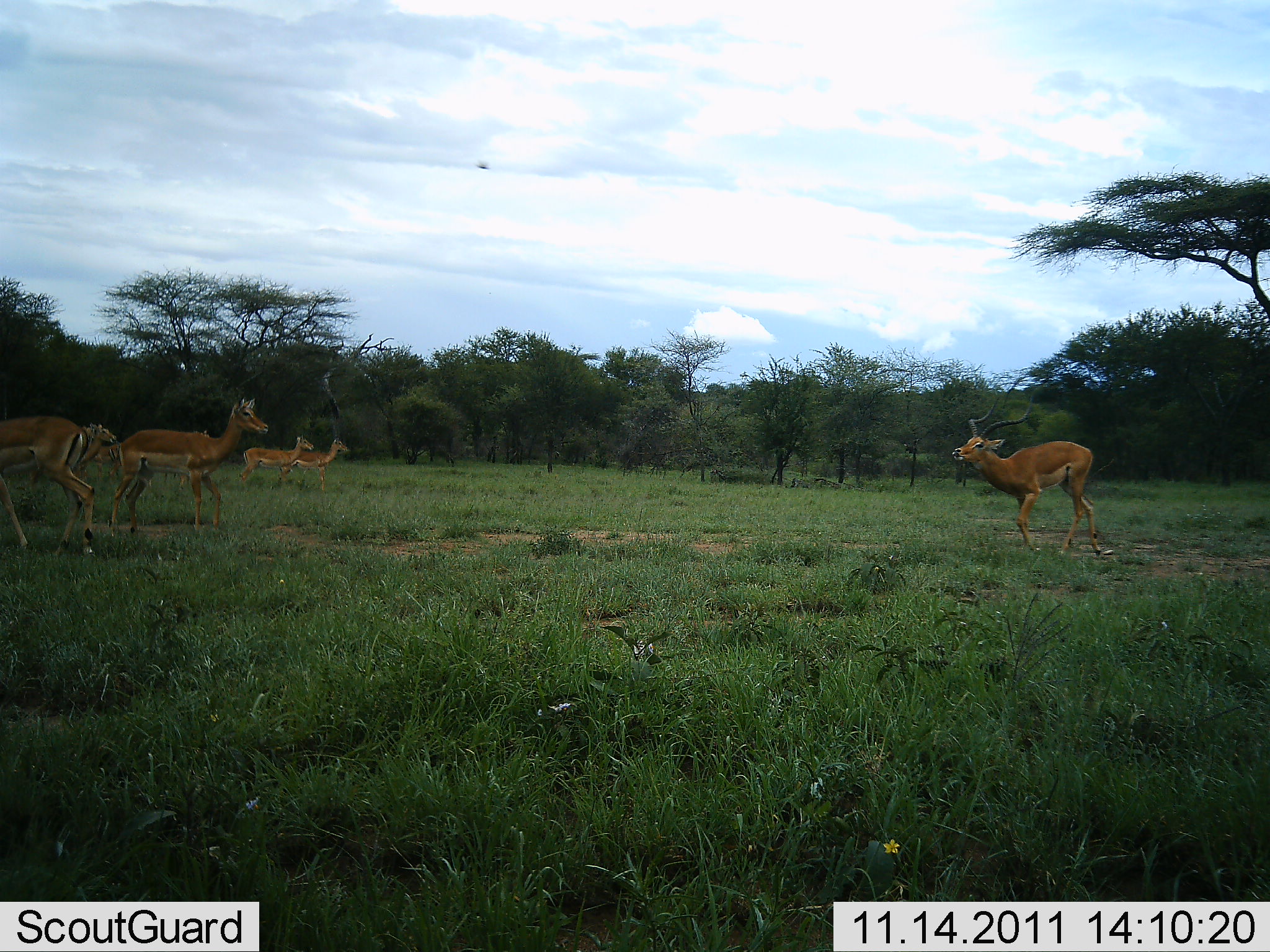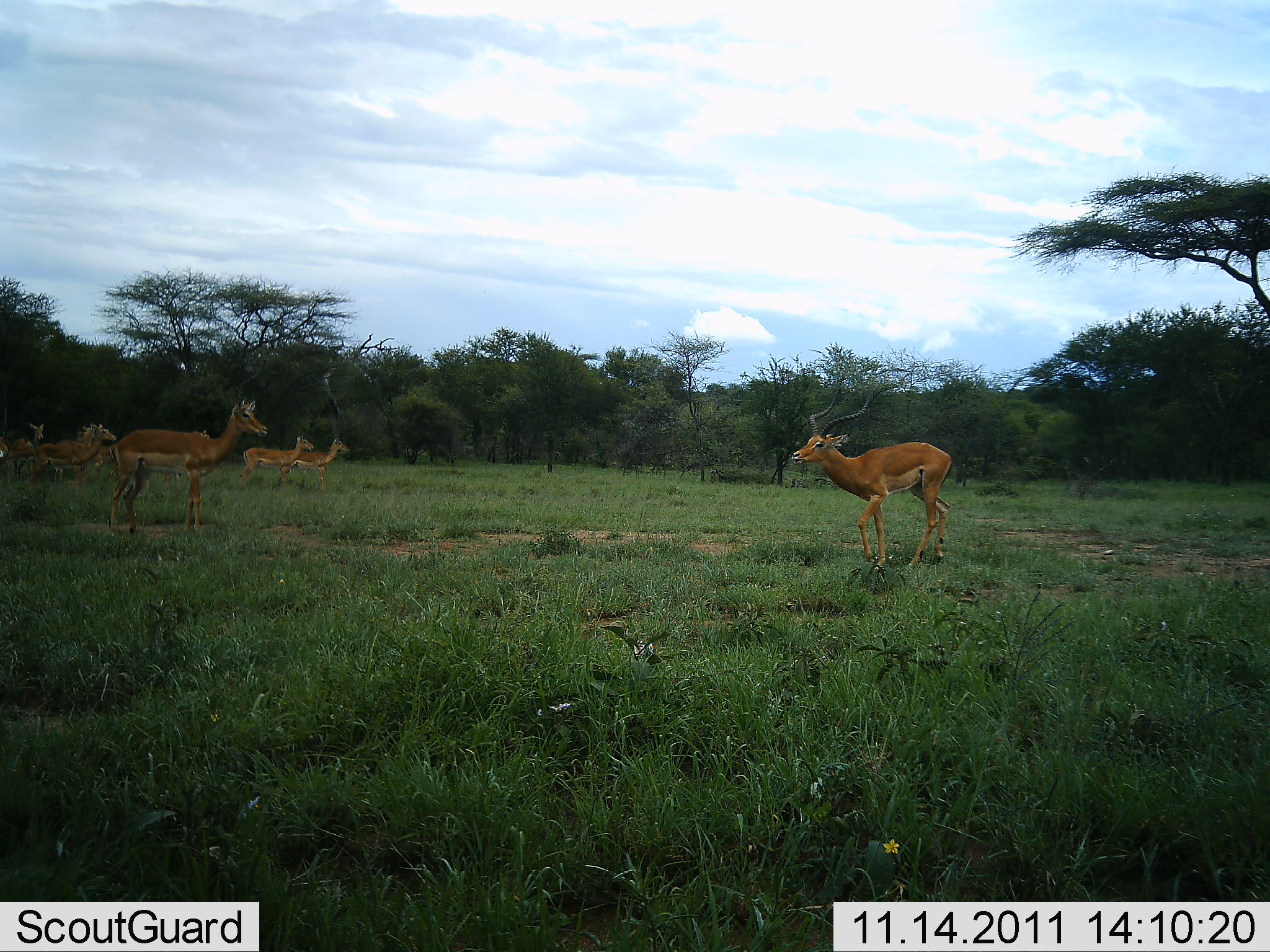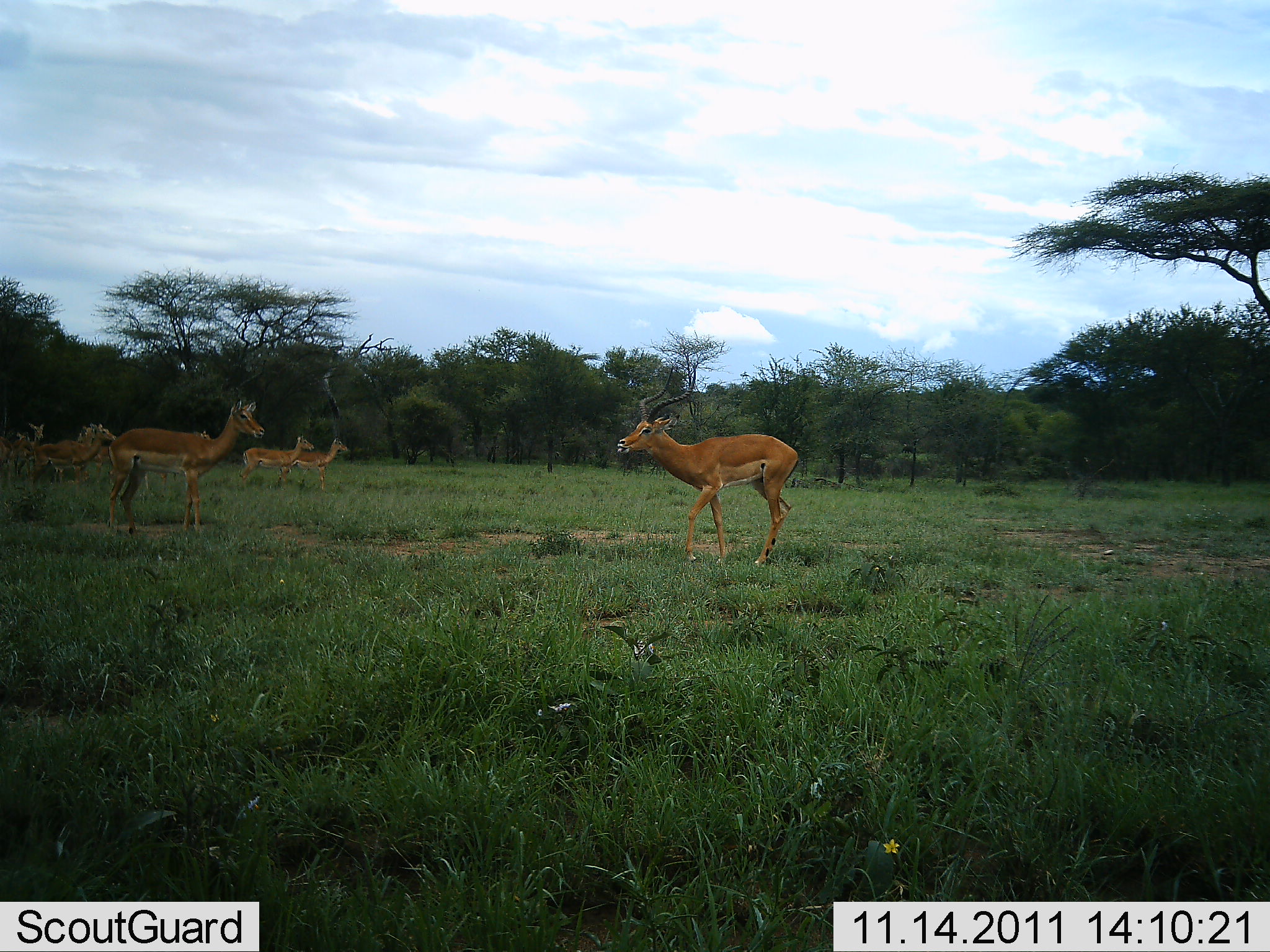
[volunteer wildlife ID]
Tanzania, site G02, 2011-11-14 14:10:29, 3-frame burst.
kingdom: Animalia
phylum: Chordata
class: Mammalia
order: Artiodactyla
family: Bovidae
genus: Aepyceros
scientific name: Aepyceros melampus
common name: impala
Impala (Aepyceros melampus), count 6. Behavior (volunteer vote fractions): standing 55%, resting 9%, moving 91%, interacting 9%. Young present (vote fraction): 18%. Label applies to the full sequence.